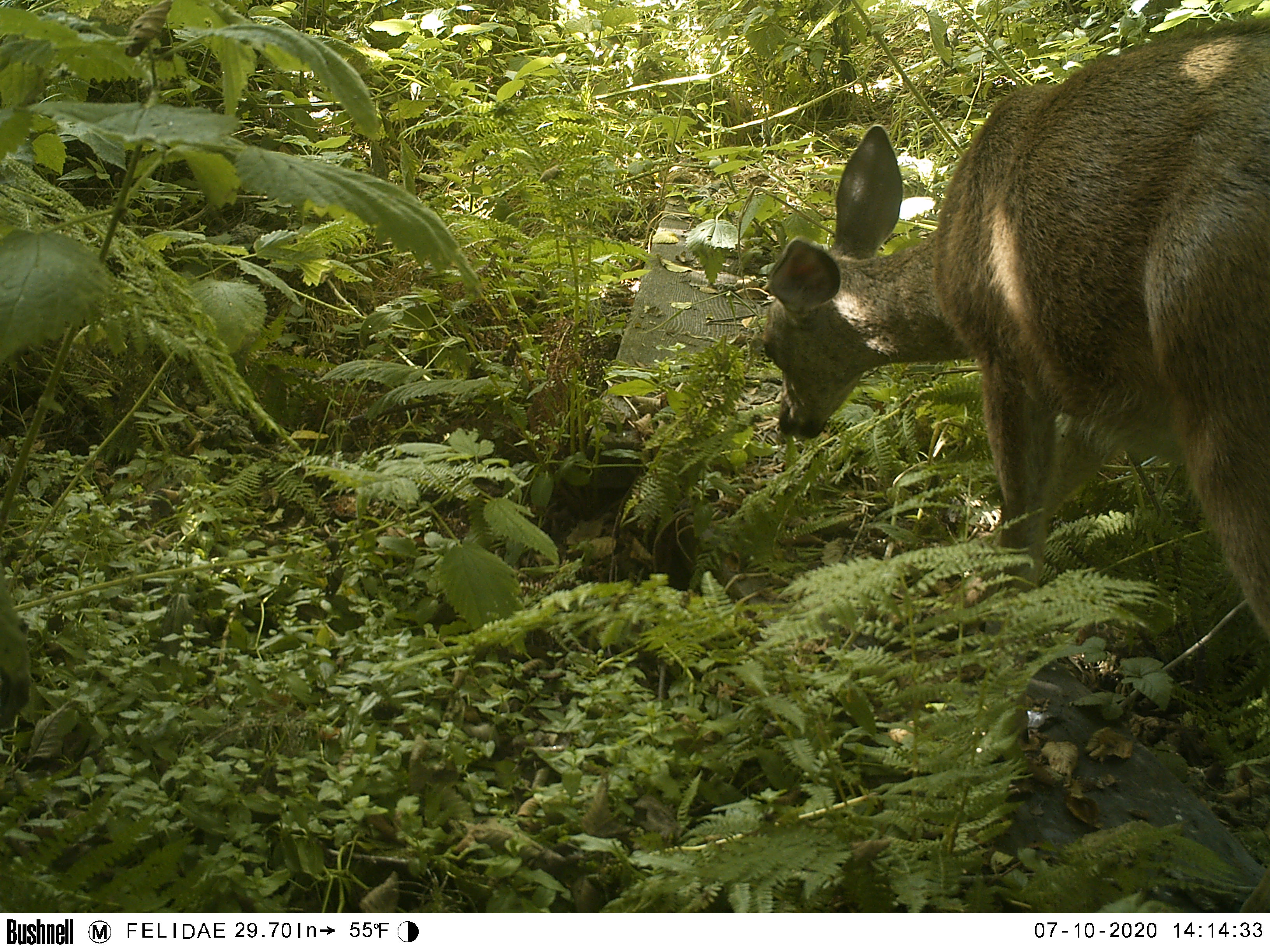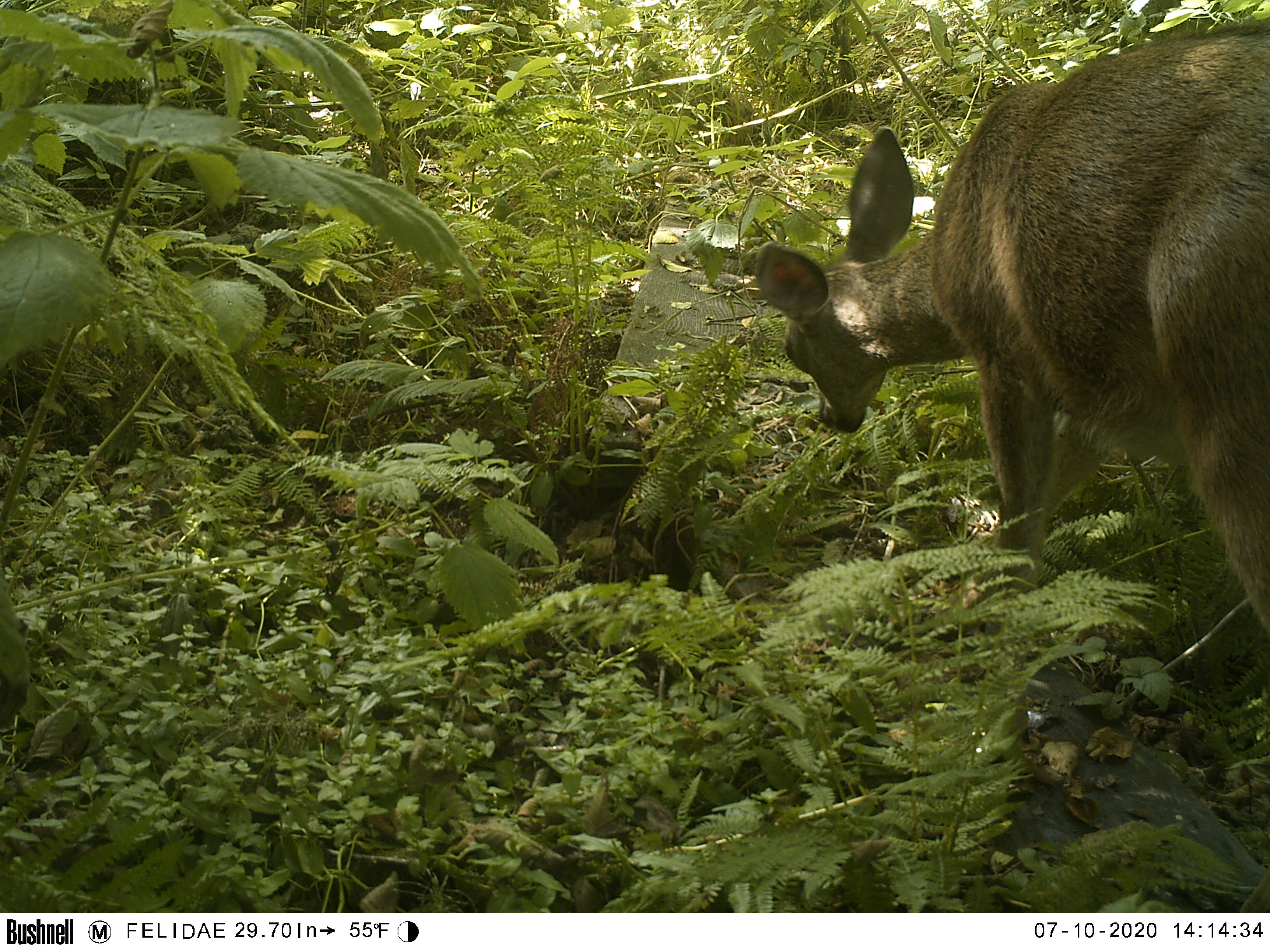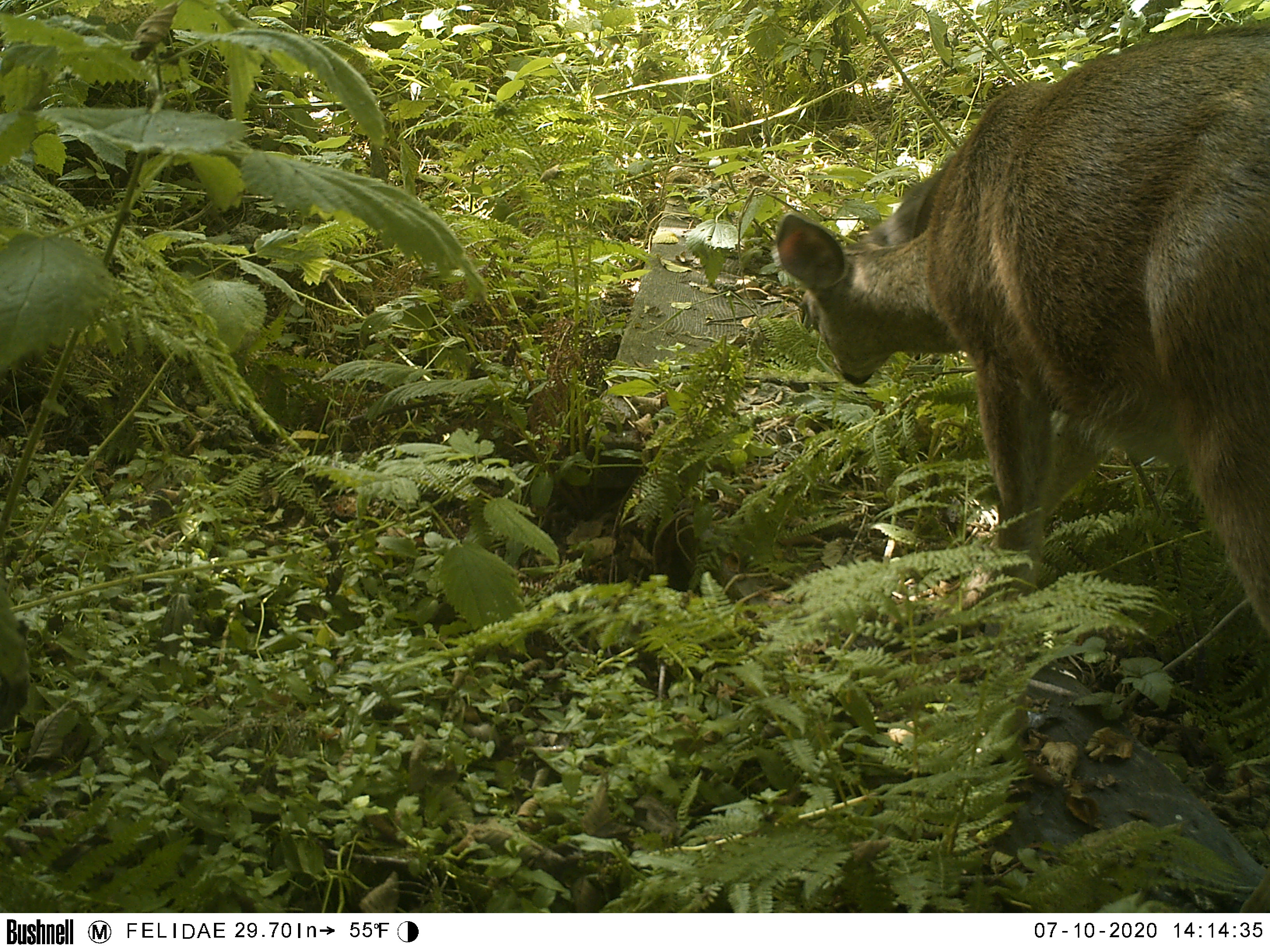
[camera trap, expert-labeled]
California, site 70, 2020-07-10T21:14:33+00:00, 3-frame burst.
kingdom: Animalia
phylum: Chordata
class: Mammalia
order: Artiodactyla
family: Cervidae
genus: Odocoileus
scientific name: Odocoileus hemionus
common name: mule deer